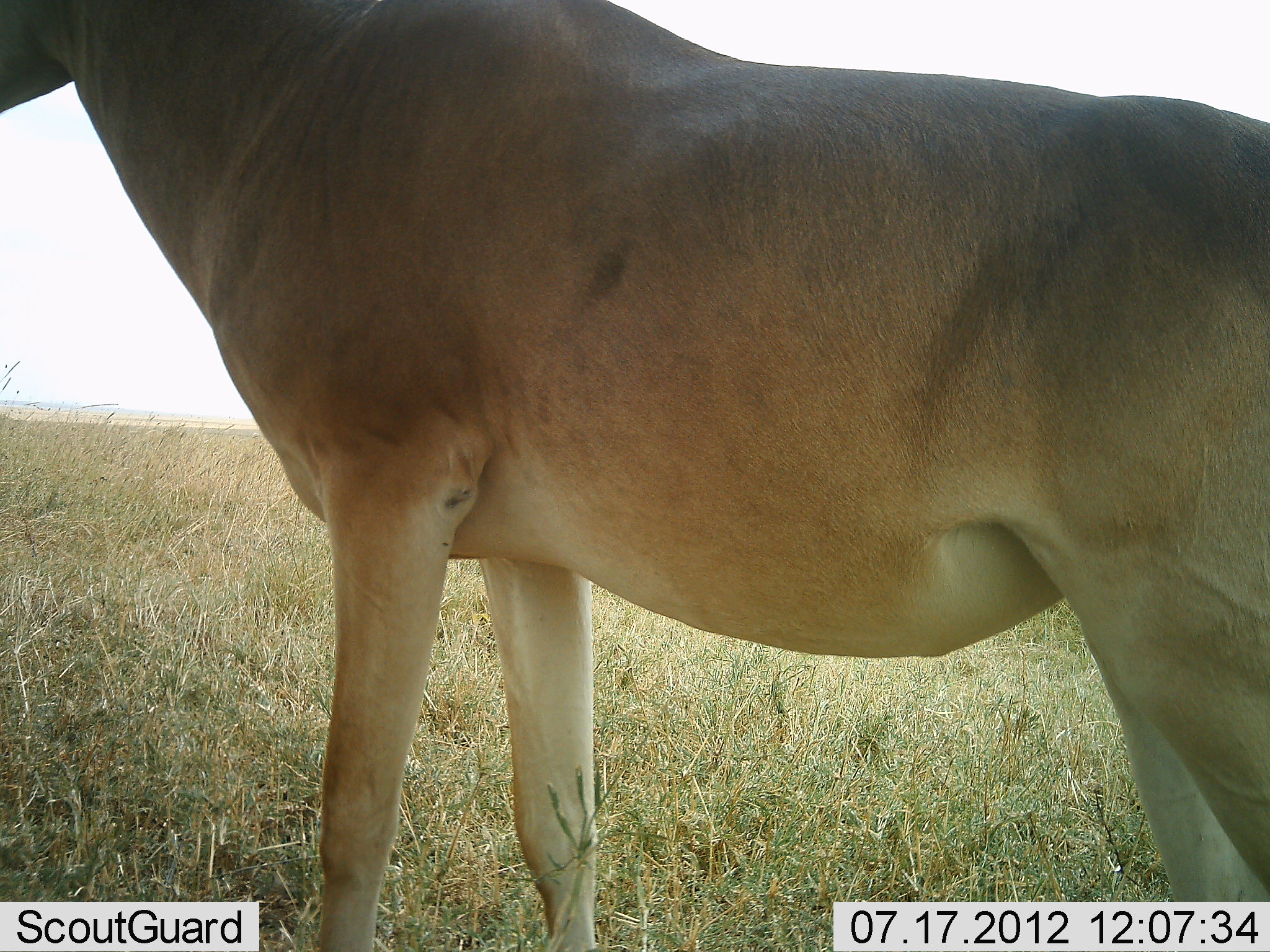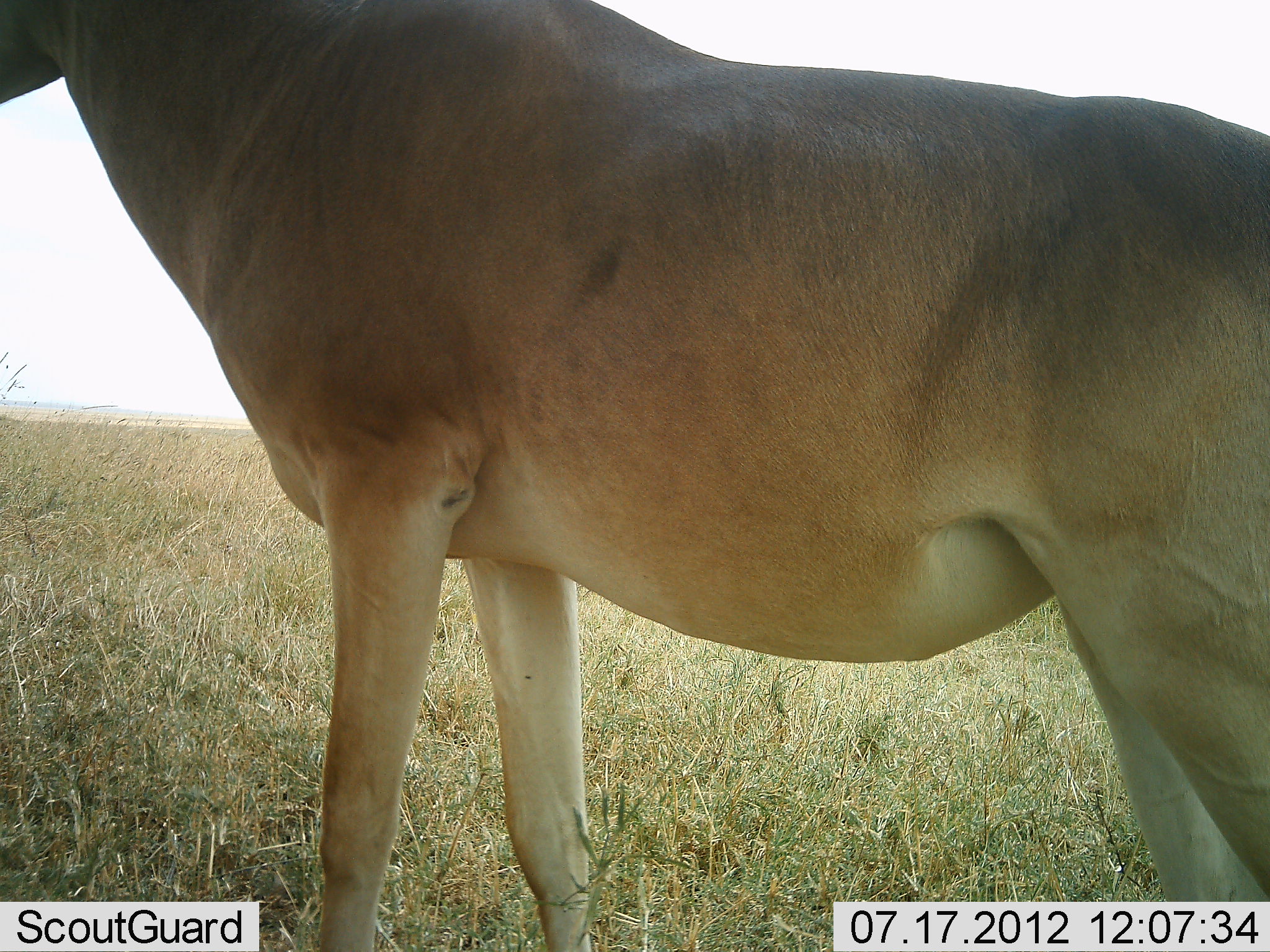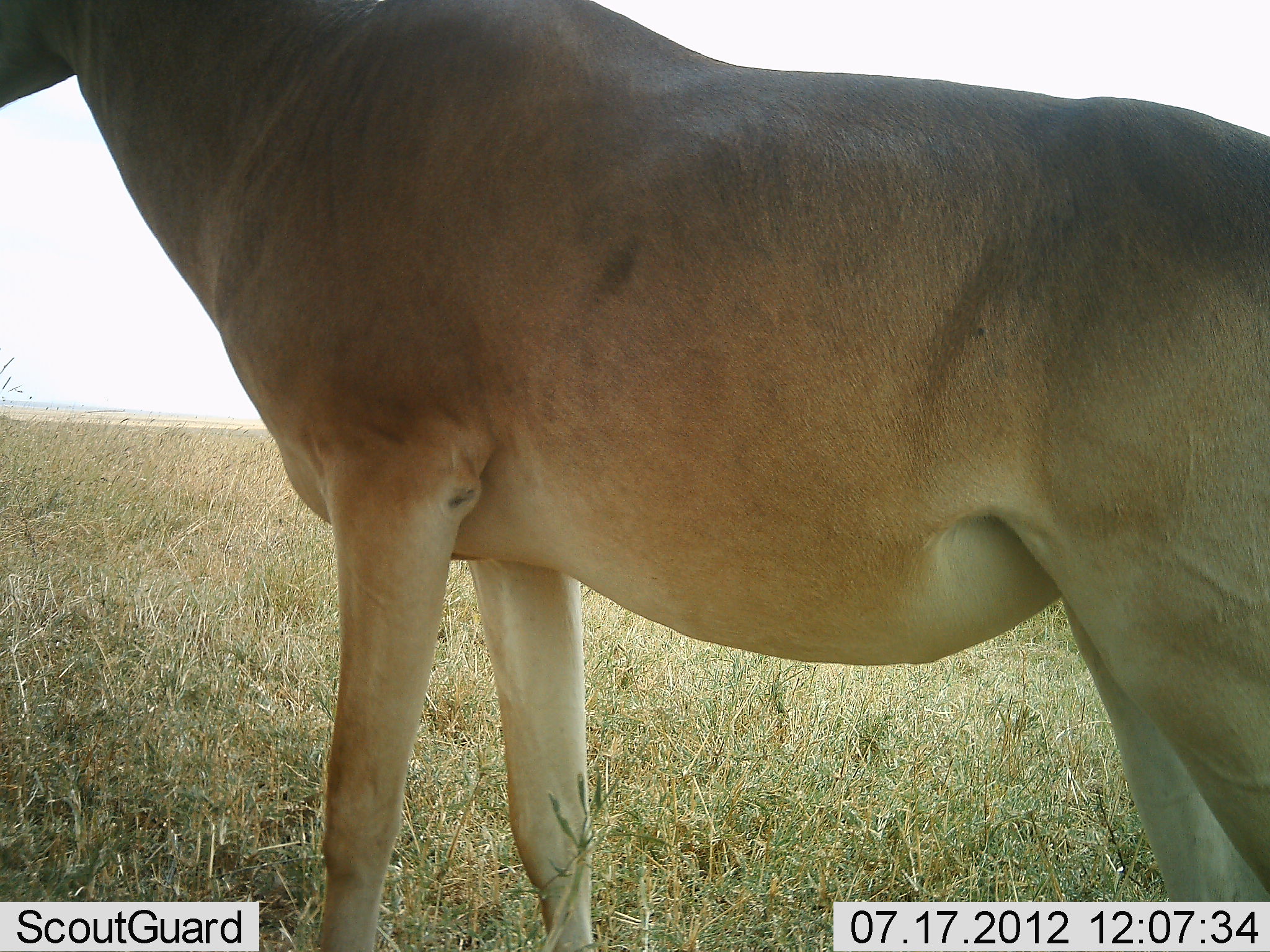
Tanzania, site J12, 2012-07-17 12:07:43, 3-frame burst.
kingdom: Animalia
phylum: Chordata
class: Mammalia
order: Artiodactyla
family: Bovidae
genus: Alcelaphus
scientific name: Alcelaphus buselaphus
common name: hartebeest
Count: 1.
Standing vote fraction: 100%.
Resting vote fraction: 0%.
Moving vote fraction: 0%.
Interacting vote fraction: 0%.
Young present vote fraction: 0%.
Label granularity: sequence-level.